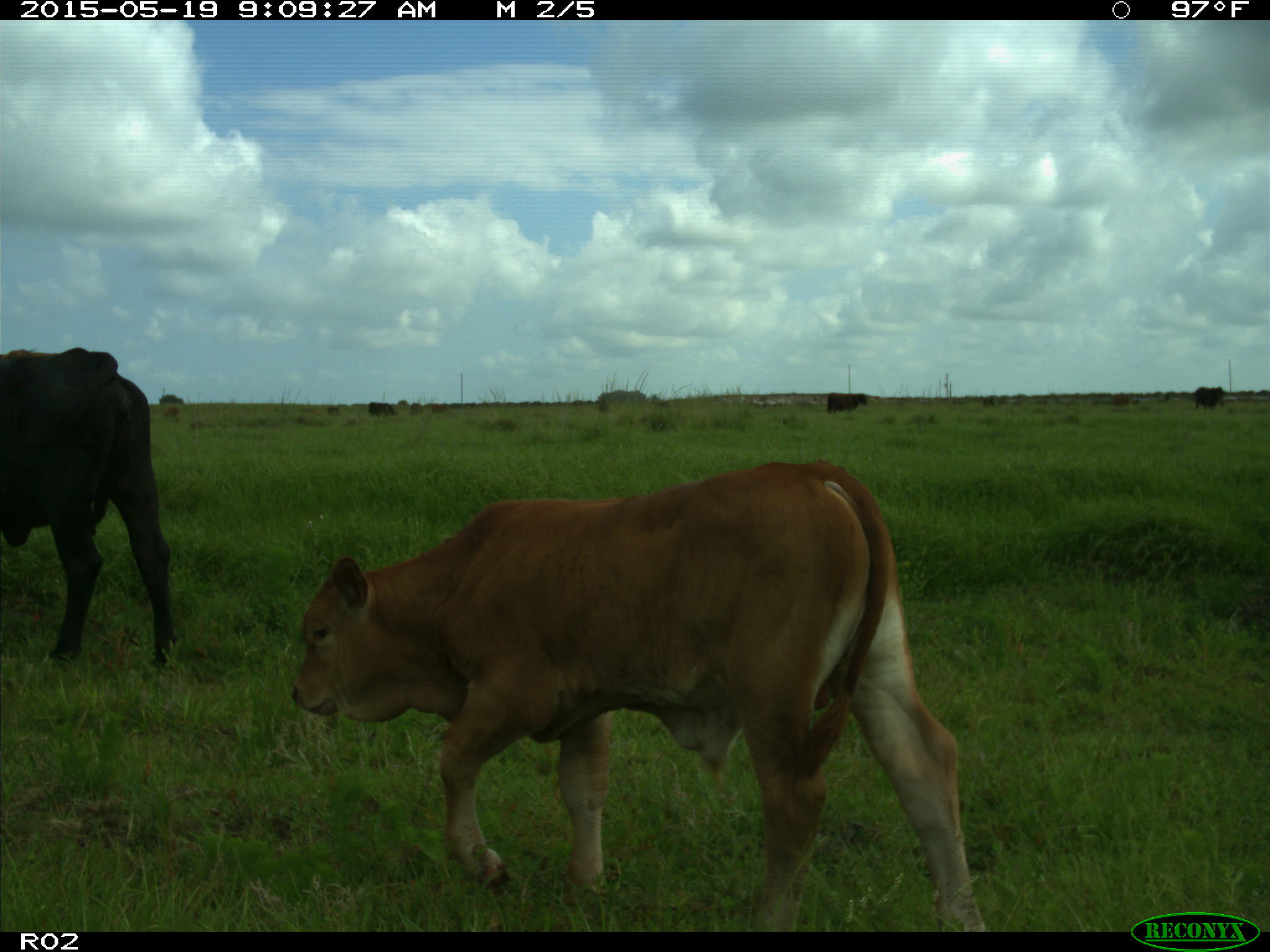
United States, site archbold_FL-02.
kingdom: Animalia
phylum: Chordata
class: Mammalia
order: Artiodactyla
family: Bovidae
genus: Bos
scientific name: Bos taurus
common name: domestic cow